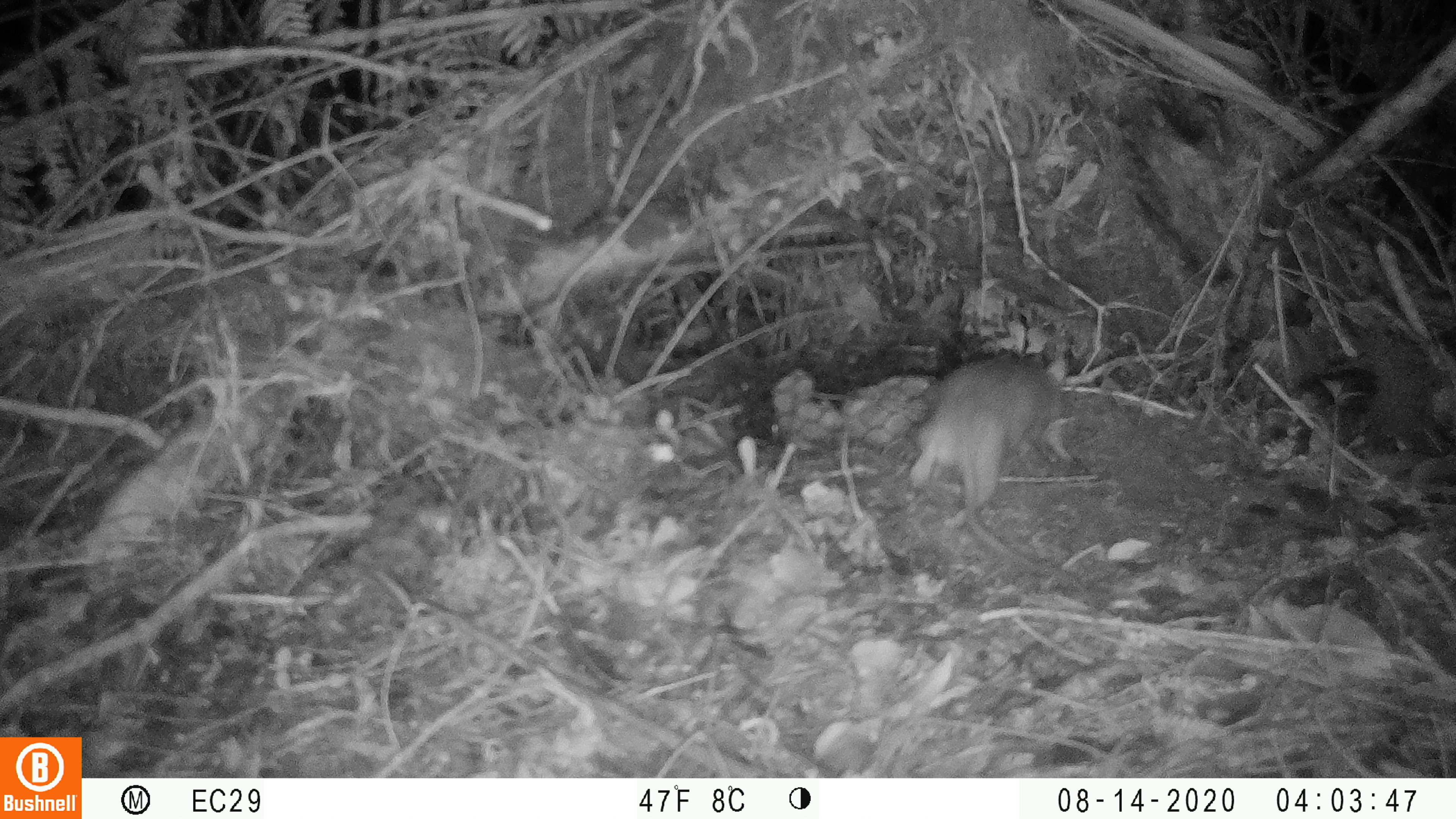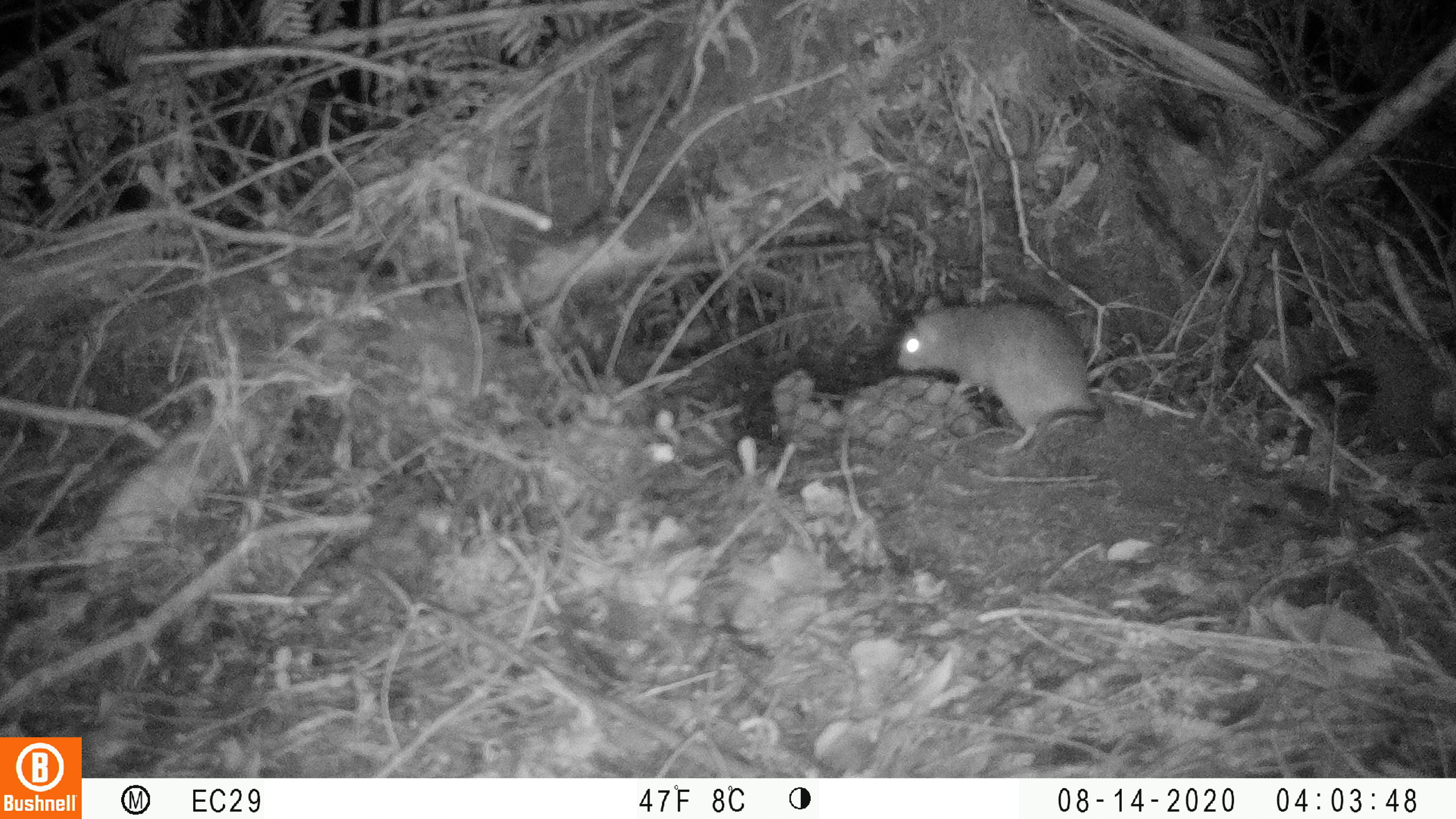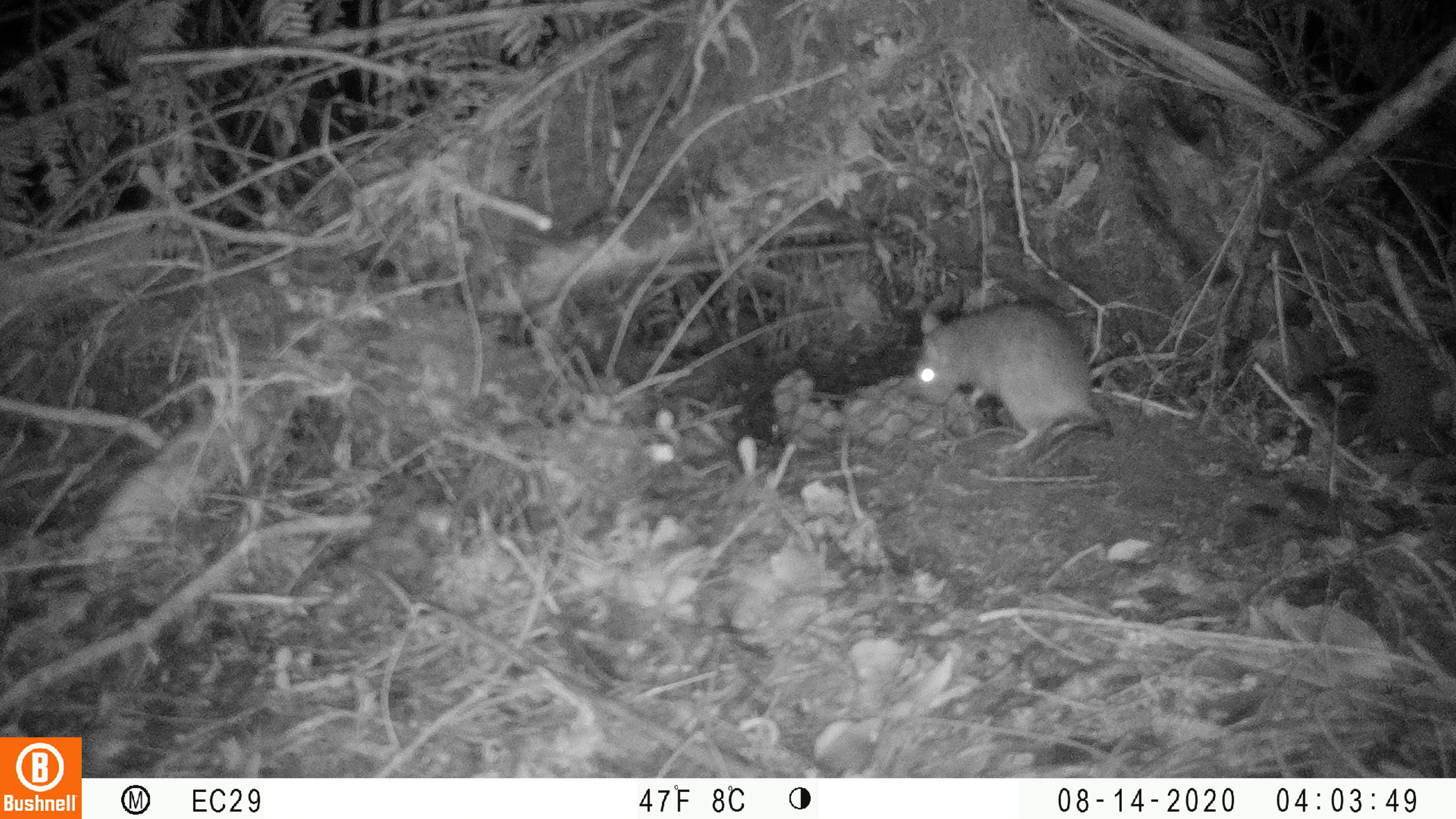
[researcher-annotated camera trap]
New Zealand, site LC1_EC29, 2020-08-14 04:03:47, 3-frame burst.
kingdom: Animalia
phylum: Chordata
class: Mammalia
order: Rodentia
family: Muridae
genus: Rattus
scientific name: Rattus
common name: rat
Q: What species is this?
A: Rat (Rattus).